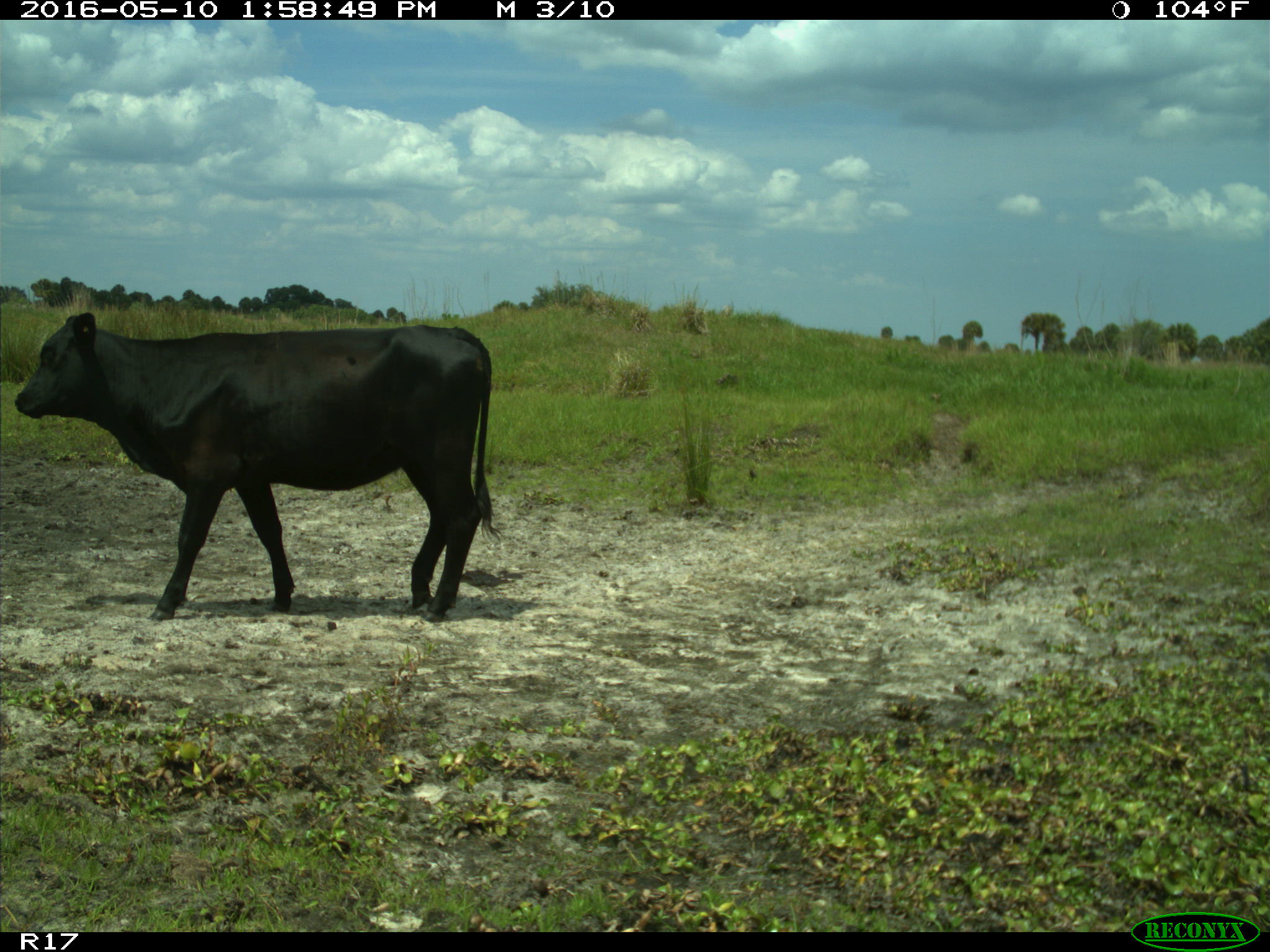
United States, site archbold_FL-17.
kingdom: Animalia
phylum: Chordata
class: Mammalia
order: Artiodactyla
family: Bovidae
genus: Bos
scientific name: Bos taurus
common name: domestic cow